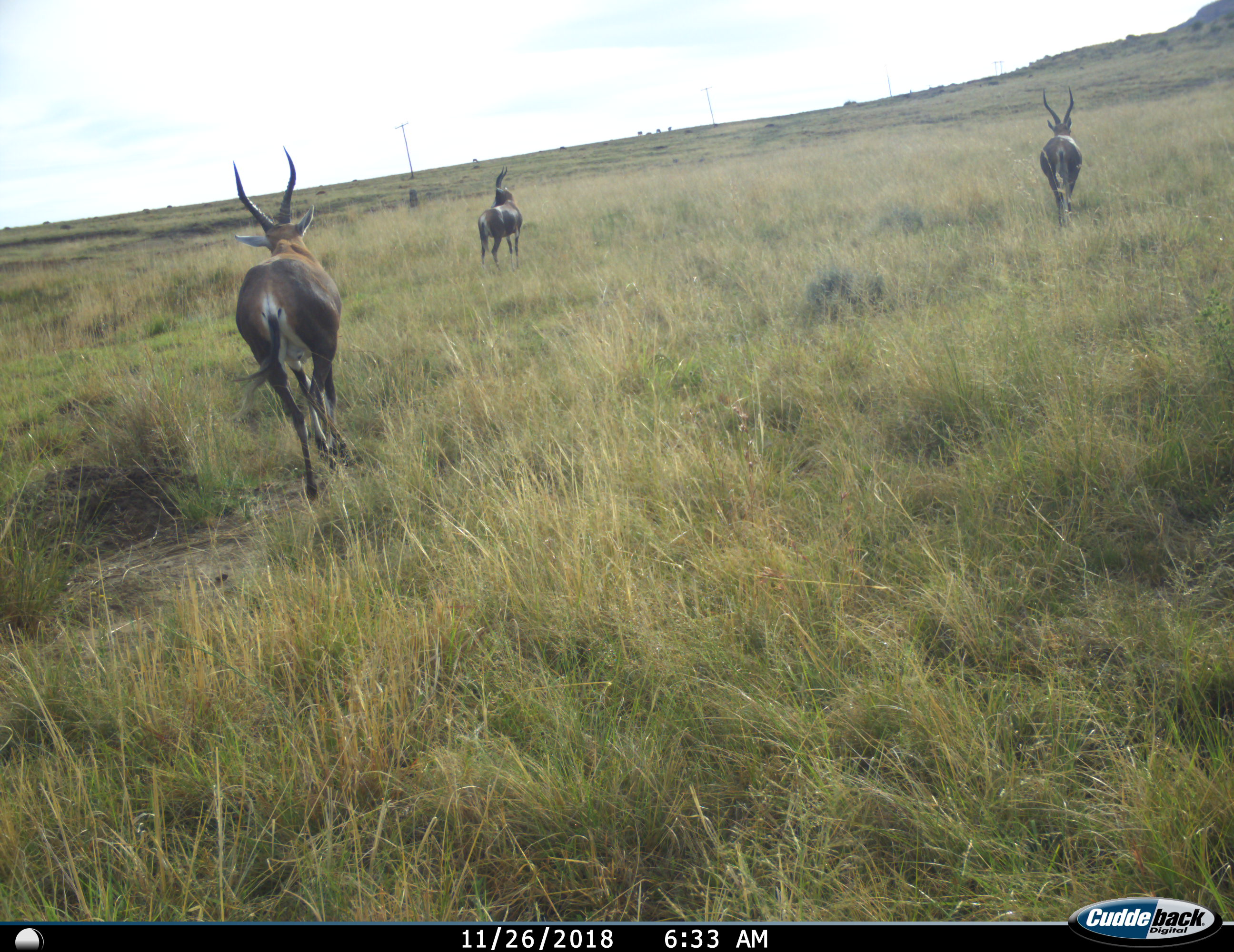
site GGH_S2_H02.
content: unidentified animal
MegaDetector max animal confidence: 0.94